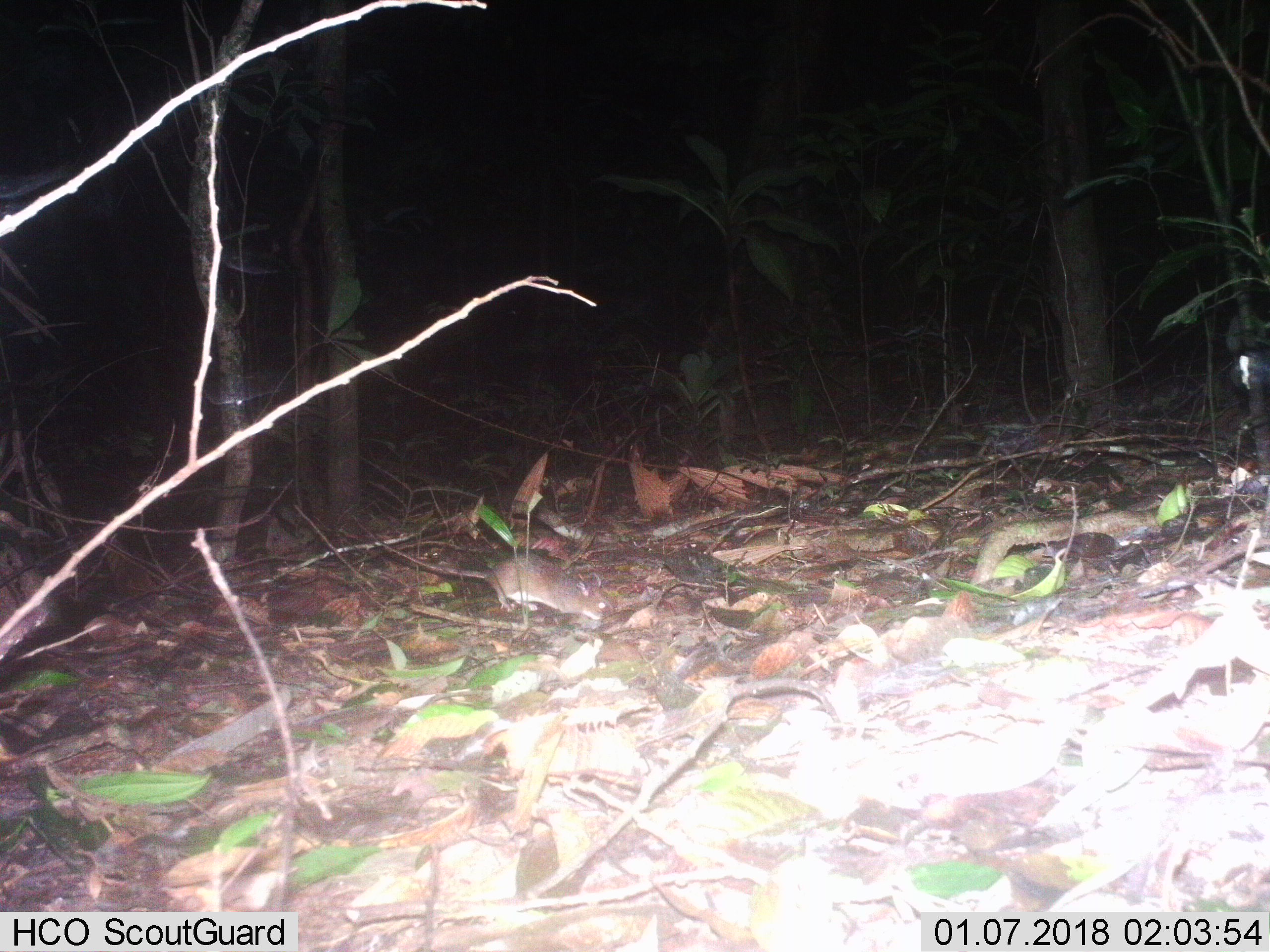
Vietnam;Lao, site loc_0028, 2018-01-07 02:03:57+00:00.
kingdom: Animalia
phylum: Chordata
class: Mammalia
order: Rodentia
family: Muridae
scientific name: Muridae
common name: old-world mice and rats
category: unidentified murid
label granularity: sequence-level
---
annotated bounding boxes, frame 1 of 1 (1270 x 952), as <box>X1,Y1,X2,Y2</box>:
unidentified murid: <box>352,515,607,620</box>